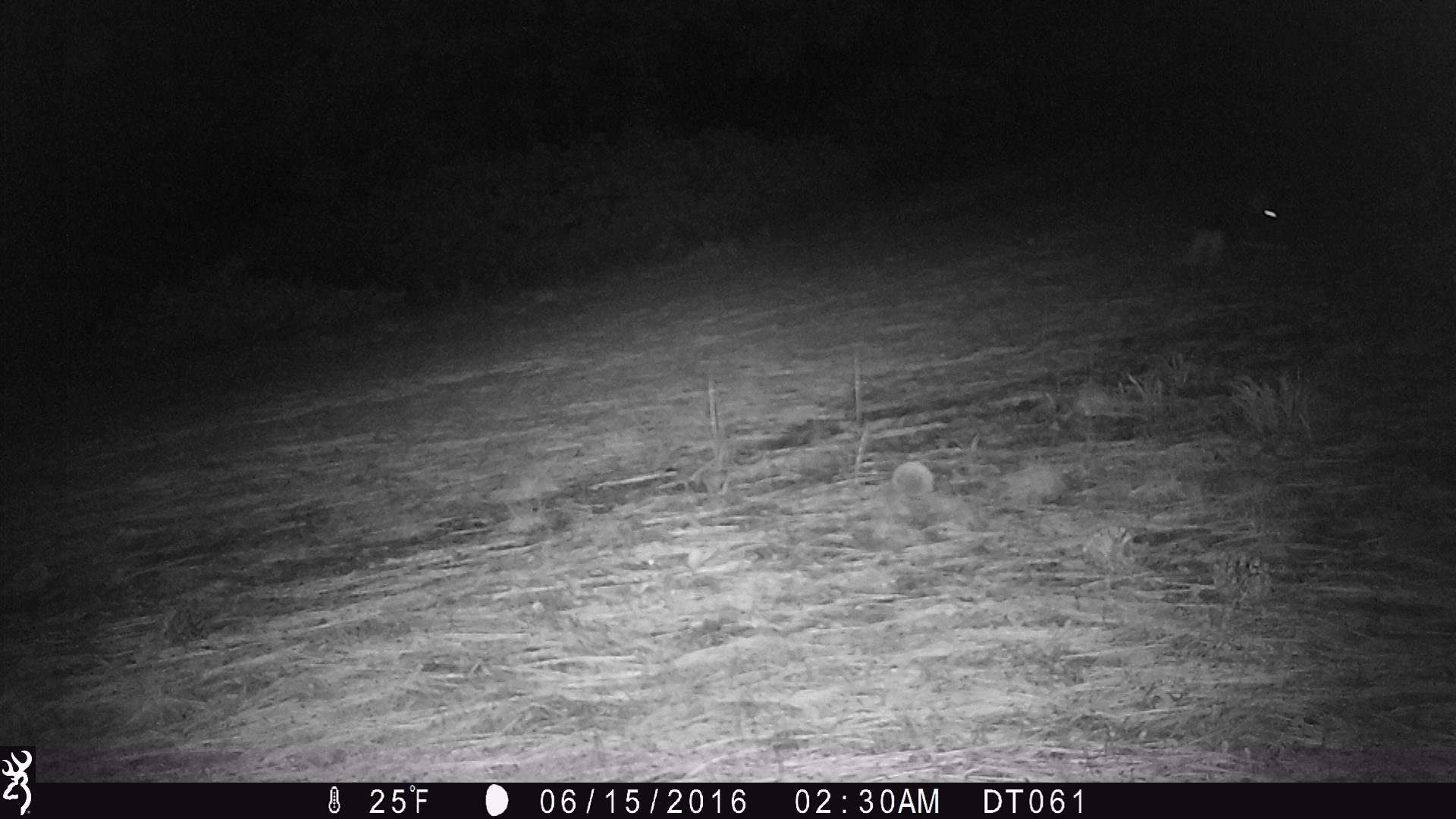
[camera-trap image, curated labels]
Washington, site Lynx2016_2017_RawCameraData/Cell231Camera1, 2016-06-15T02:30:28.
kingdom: Animalia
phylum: Chordata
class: Mammalia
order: Lagomorpha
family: Leporidae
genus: Lepus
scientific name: Lepus americanus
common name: snowshoe hare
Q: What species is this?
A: Lepus americanus (snowshoe hare).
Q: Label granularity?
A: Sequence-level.